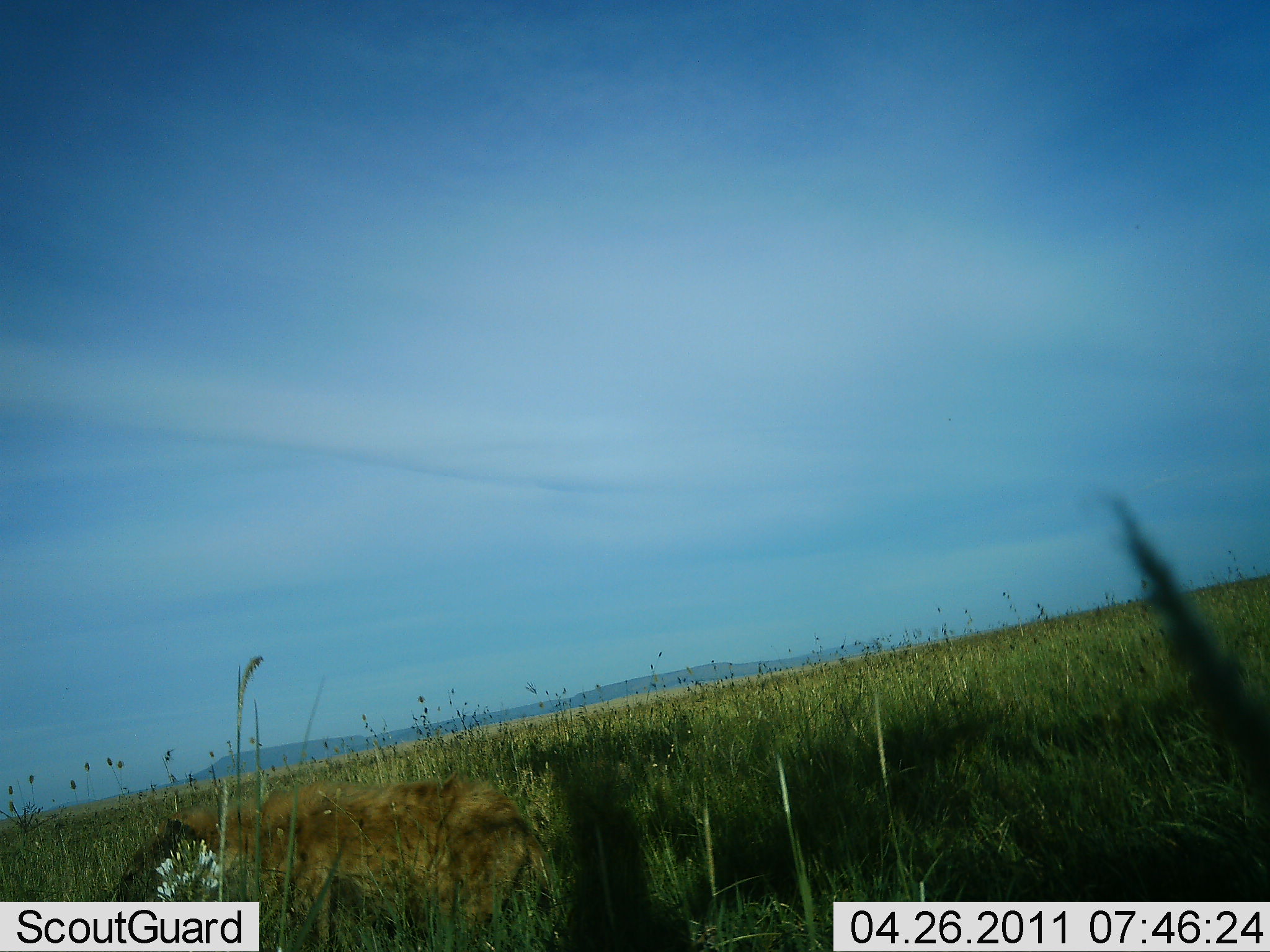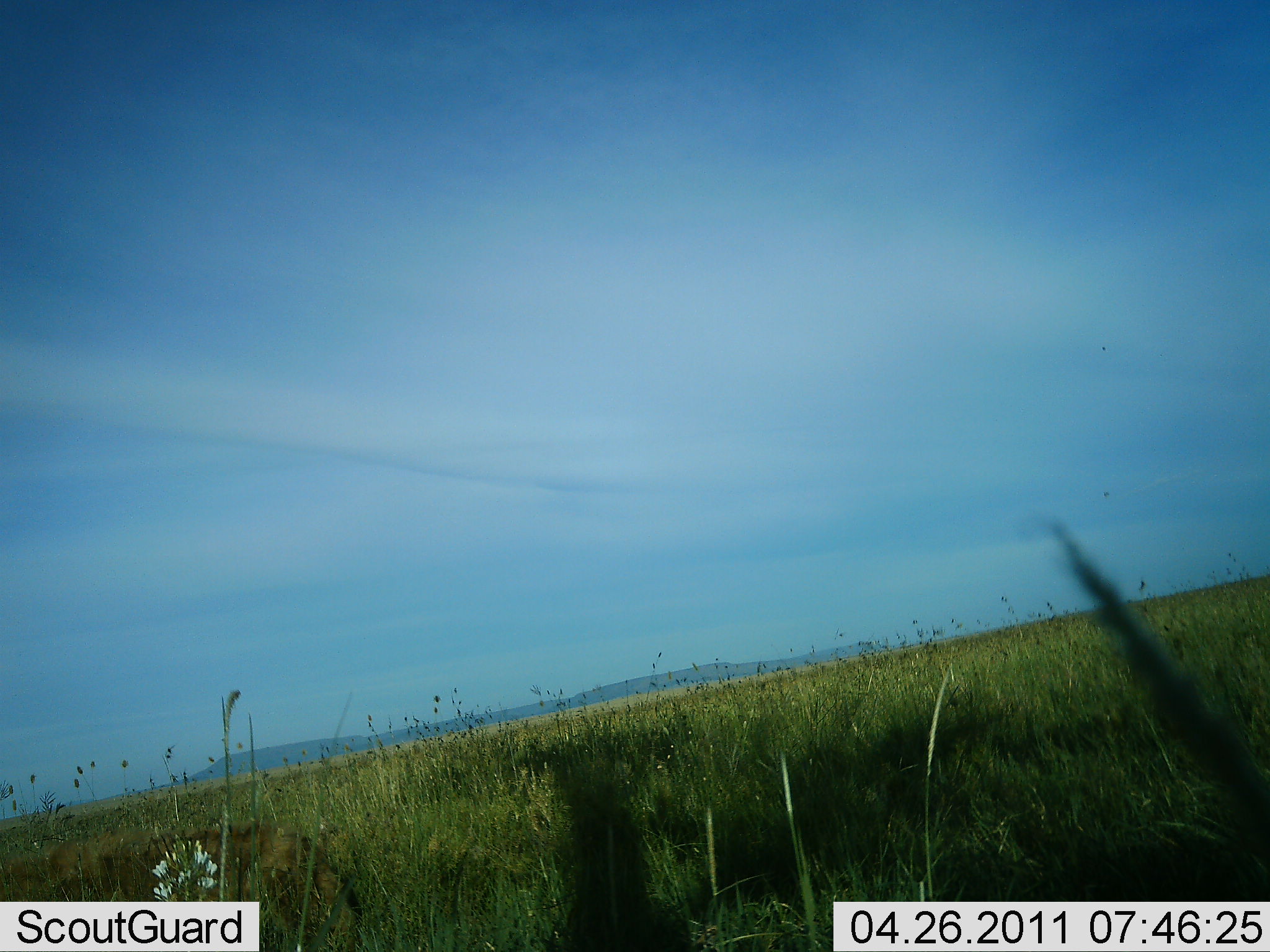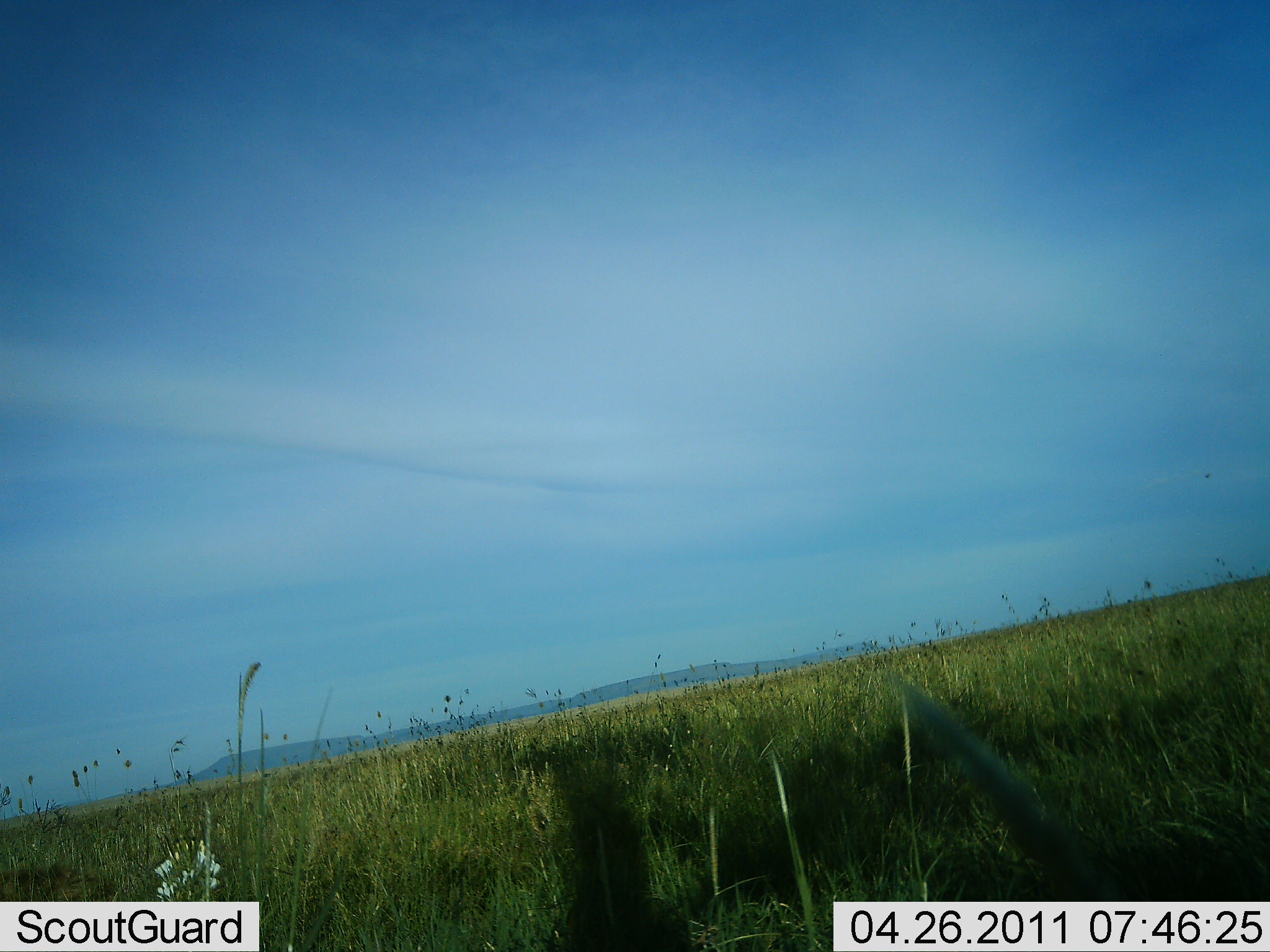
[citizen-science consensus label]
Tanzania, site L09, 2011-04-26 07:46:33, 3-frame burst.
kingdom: Animalia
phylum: Chordata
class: Mammalia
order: Carnivora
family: Hyaenidae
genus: Crocuta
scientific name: Crocuta crocuta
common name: spotted hyena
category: hyenaspotted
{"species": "hyenaspotted (spotted hyena) (Crocuta crocuta)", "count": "1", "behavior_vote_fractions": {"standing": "0%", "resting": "9%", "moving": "91%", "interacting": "0%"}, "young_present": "9%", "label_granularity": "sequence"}